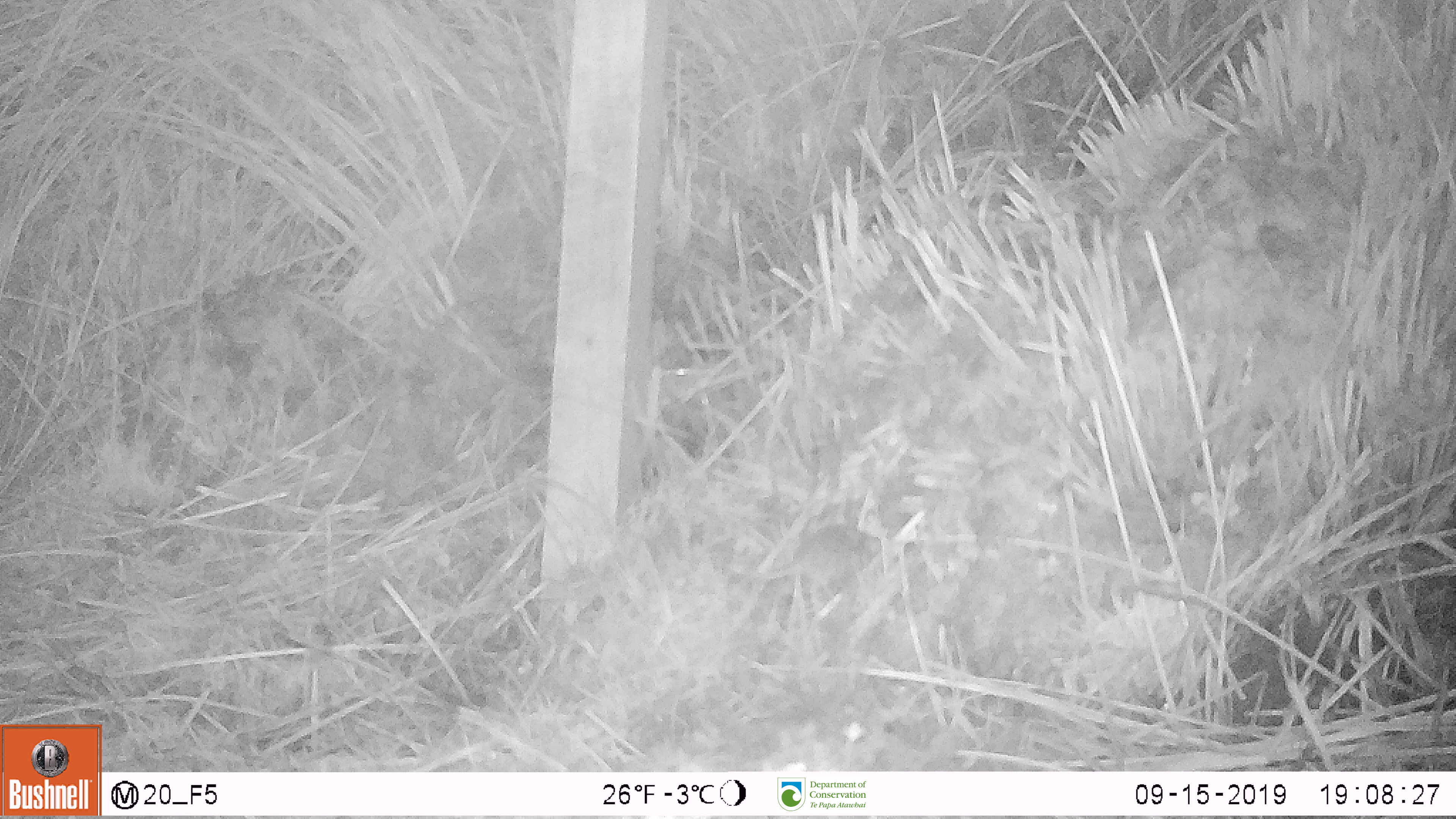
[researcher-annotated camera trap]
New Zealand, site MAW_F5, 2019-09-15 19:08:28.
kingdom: Animalia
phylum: Chordata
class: Mammalia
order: Rodentia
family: Muridae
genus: Mus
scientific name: Mus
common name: mouse